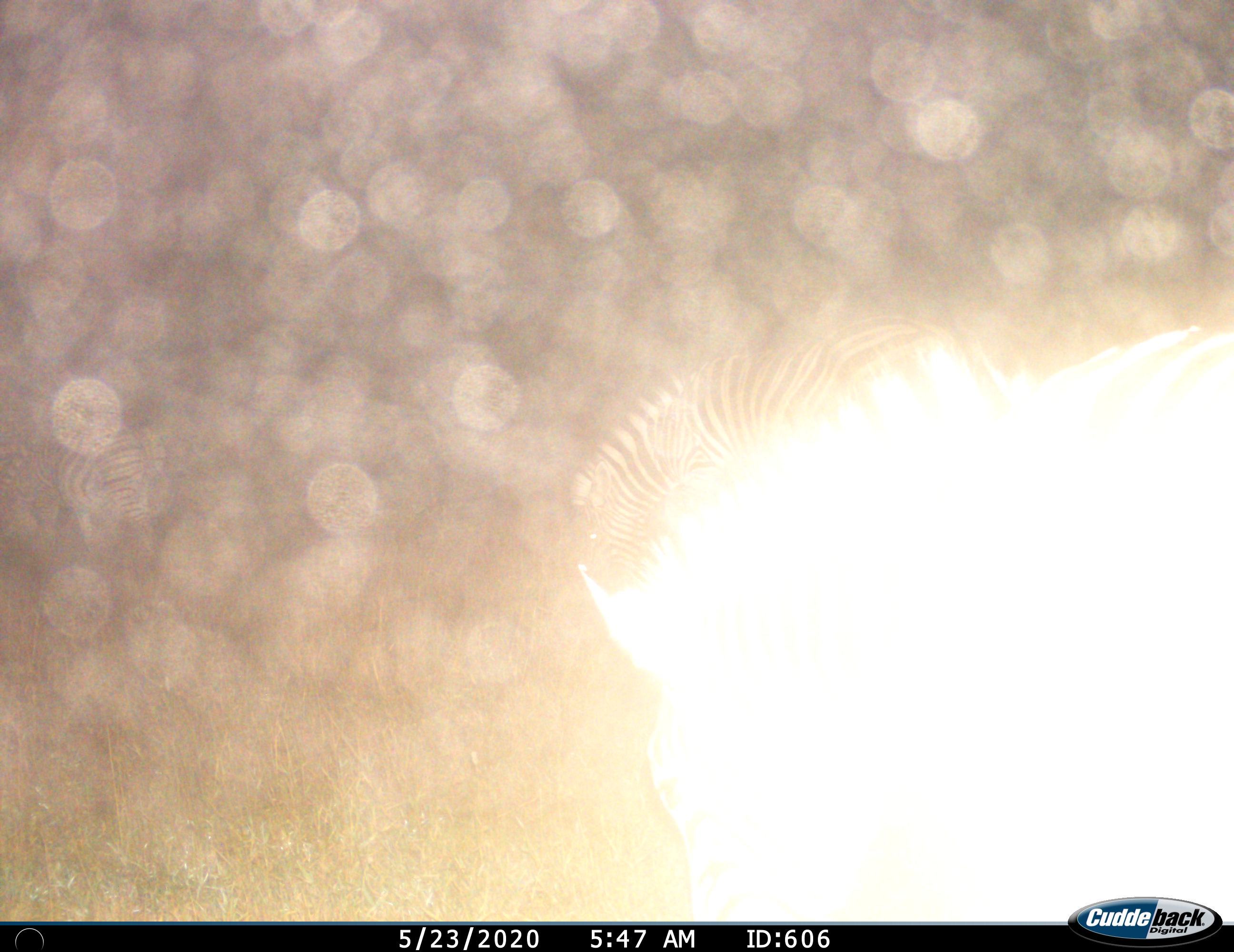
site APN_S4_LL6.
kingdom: Animalia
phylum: Chordata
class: Mammalia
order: Perissodactyla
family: Equidae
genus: Equus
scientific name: Equus quagga burchellii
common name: burchell's zebra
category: zebraburchells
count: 1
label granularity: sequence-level